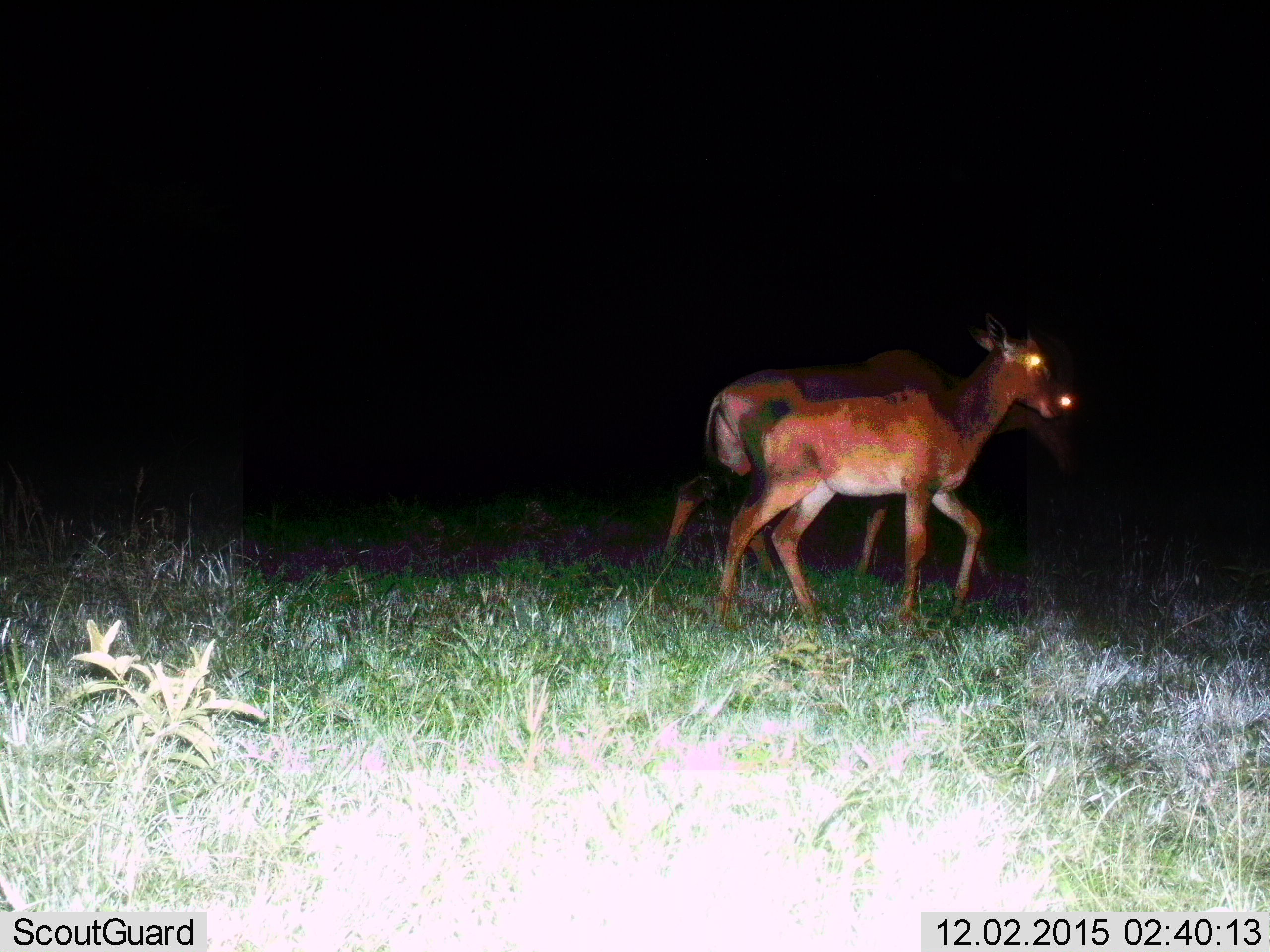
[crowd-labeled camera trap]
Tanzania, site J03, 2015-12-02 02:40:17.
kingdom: Animalia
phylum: Chordata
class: Mammalia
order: Artiodactyla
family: Bovidae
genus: Damaliscus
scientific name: Damaliscus lunatus jimela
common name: topi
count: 2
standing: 33%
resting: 0%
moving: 100%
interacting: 0%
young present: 67%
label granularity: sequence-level